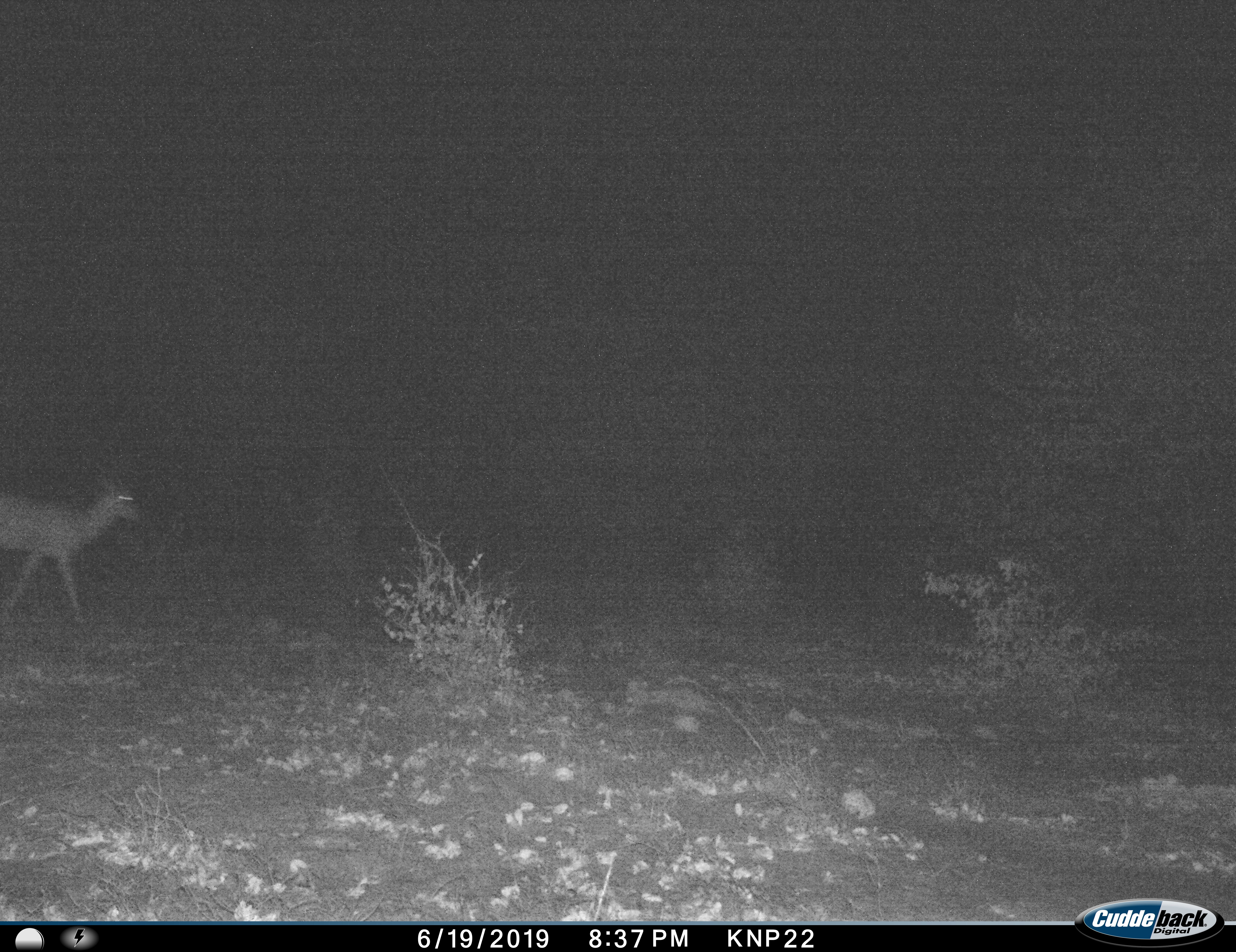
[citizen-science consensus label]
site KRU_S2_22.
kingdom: Animalia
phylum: Chordata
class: Mammalia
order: Artiodactyla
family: Bovidae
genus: Aepyceros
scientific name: Aepyceros melampus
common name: impala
Impala (Aepyceros melampus), count 1. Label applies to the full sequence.